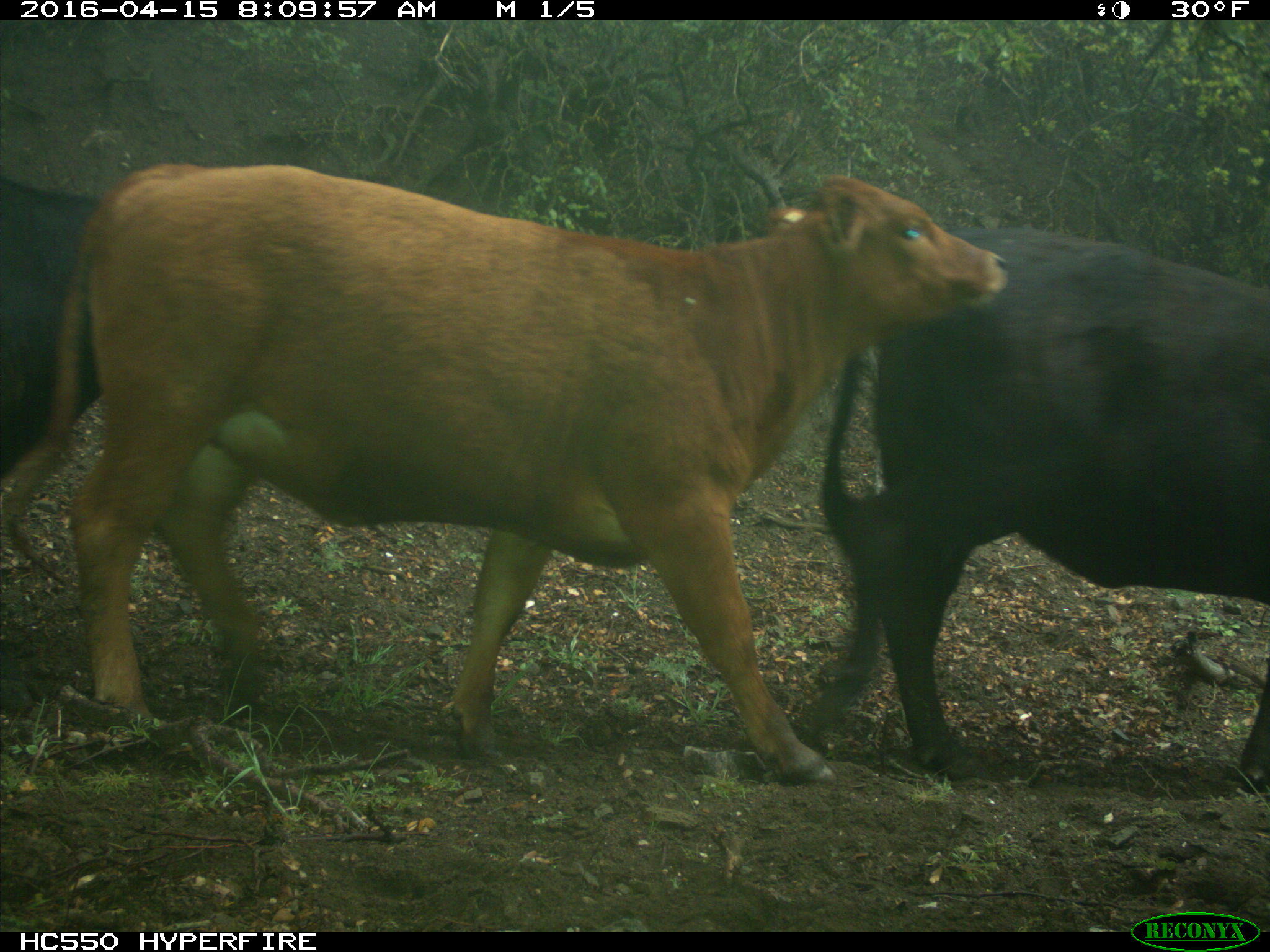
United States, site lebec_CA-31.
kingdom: Animalia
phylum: Chordata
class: Mammalia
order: Artiodactyla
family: Bovidae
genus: Bos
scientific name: Bos taurus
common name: domestic cow